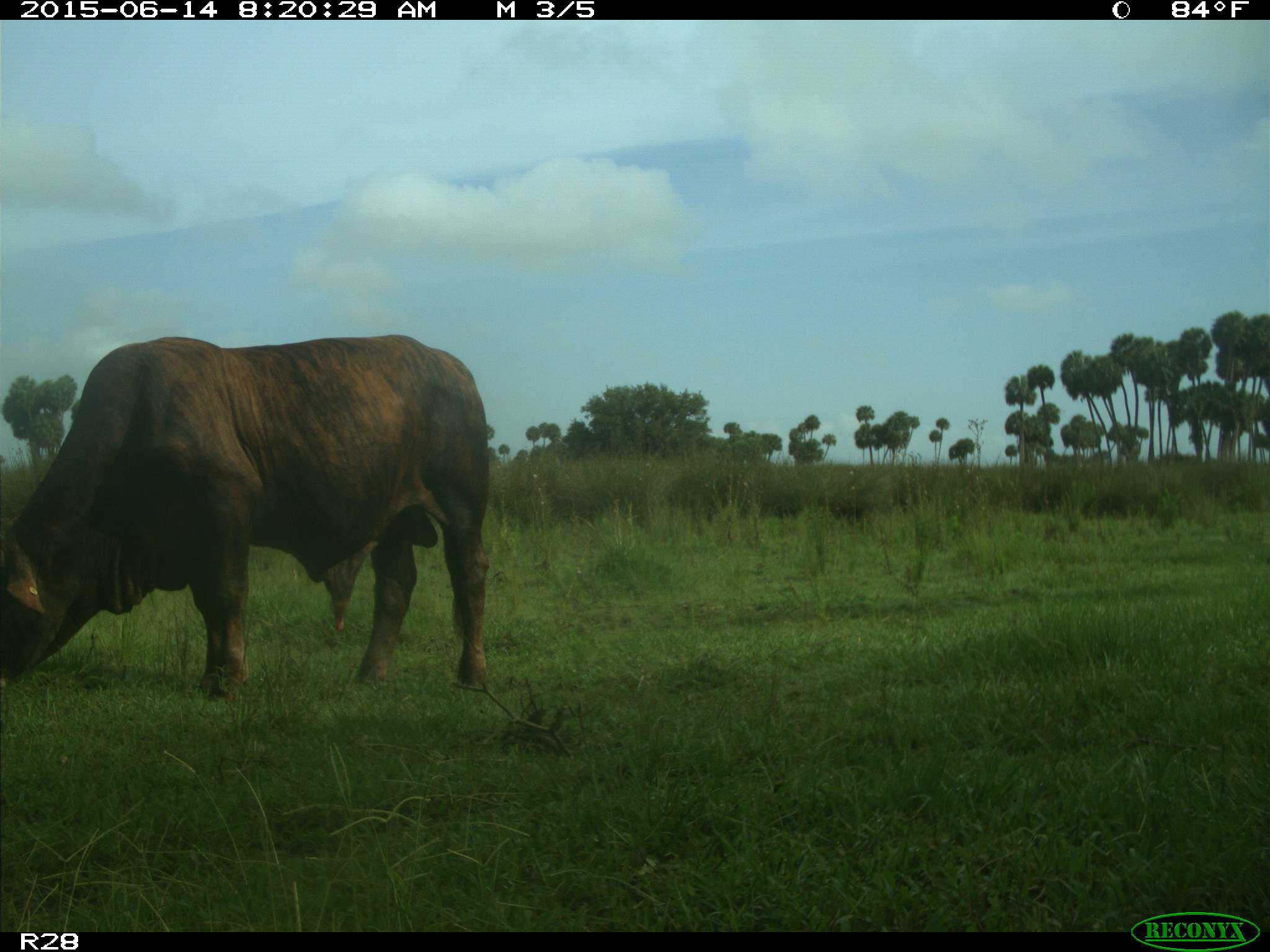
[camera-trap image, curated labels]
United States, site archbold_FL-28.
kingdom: Animalia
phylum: Chordata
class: Mammalia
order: Artiodactyla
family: Bovidae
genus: Bos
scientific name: Bos taurus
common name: domestic cow